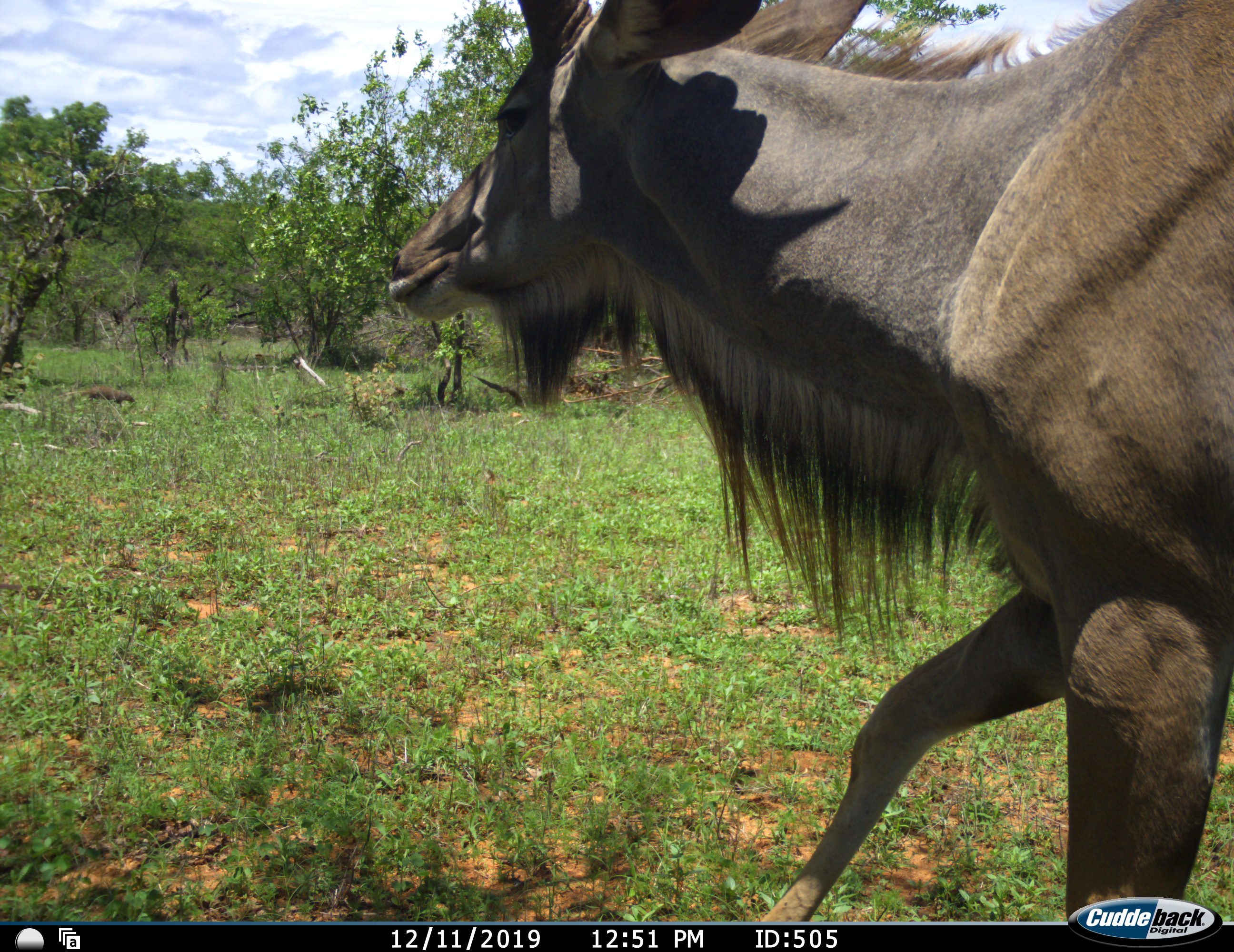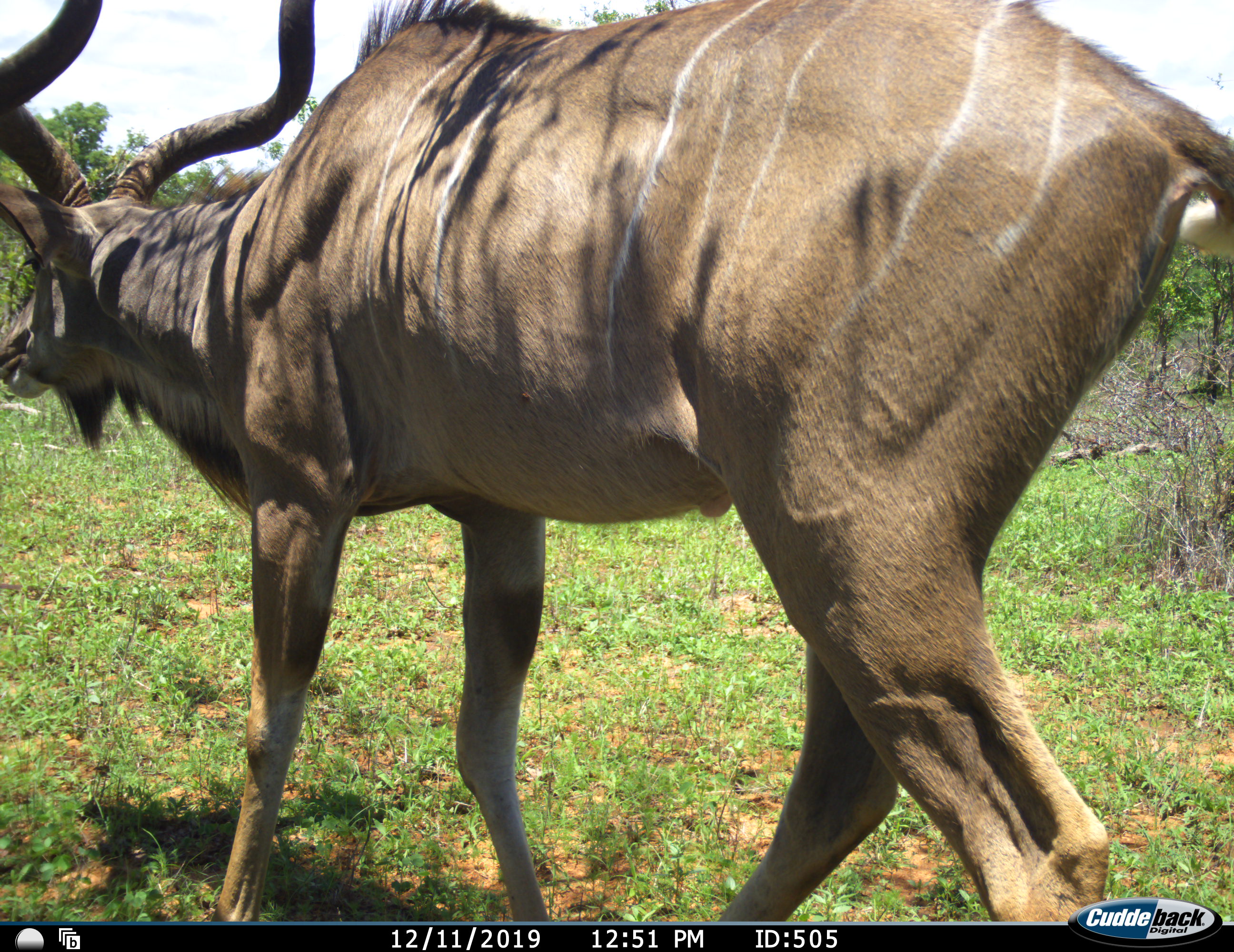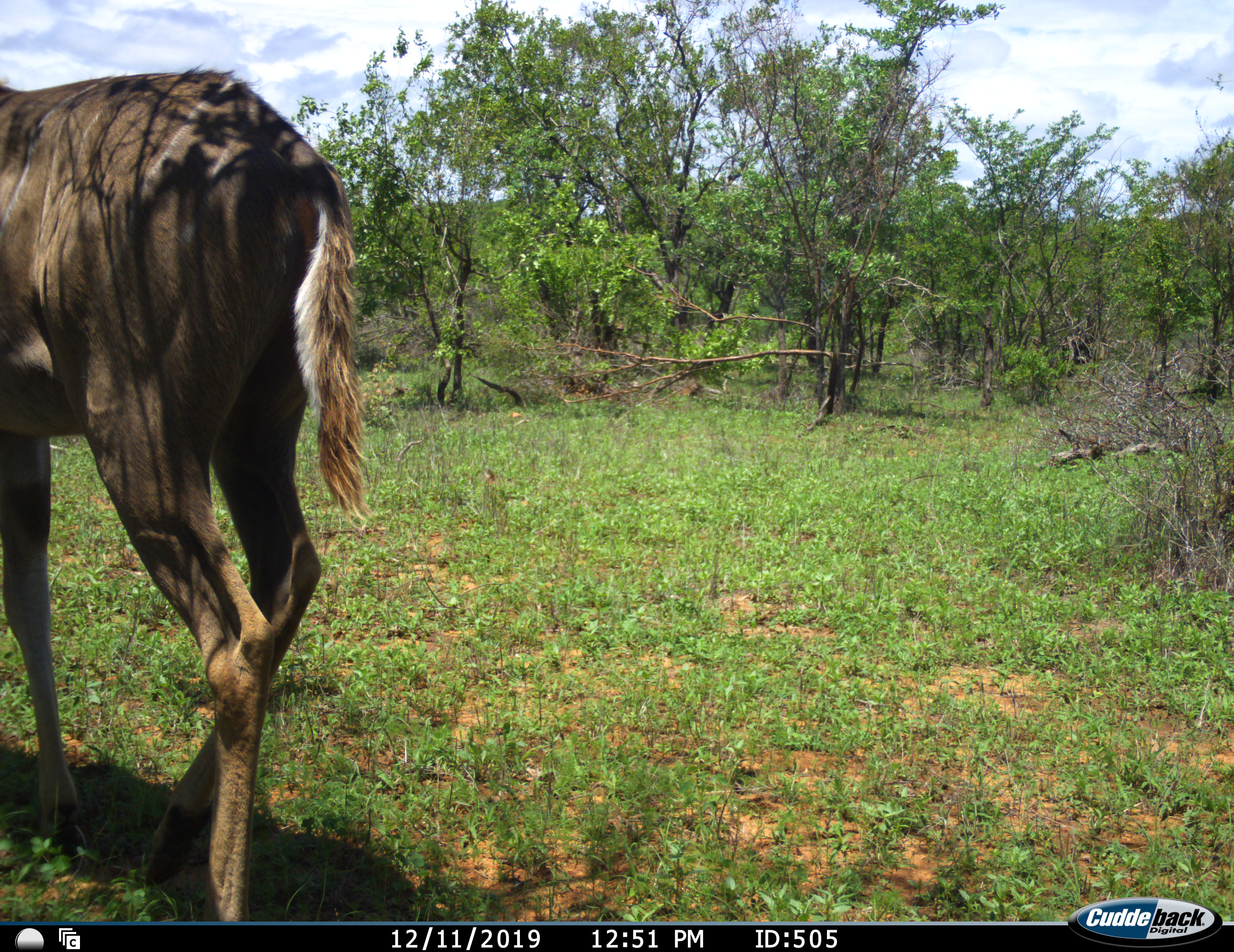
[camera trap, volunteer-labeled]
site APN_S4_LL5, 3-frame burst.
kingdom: Animalia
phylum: Chordata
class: Mammalia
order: Artiodactyla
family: Bovidae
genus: Tragelaphus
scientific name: Tragelaphus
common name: kudu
Kudu (Tragelaphus), count 1. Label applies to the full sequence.